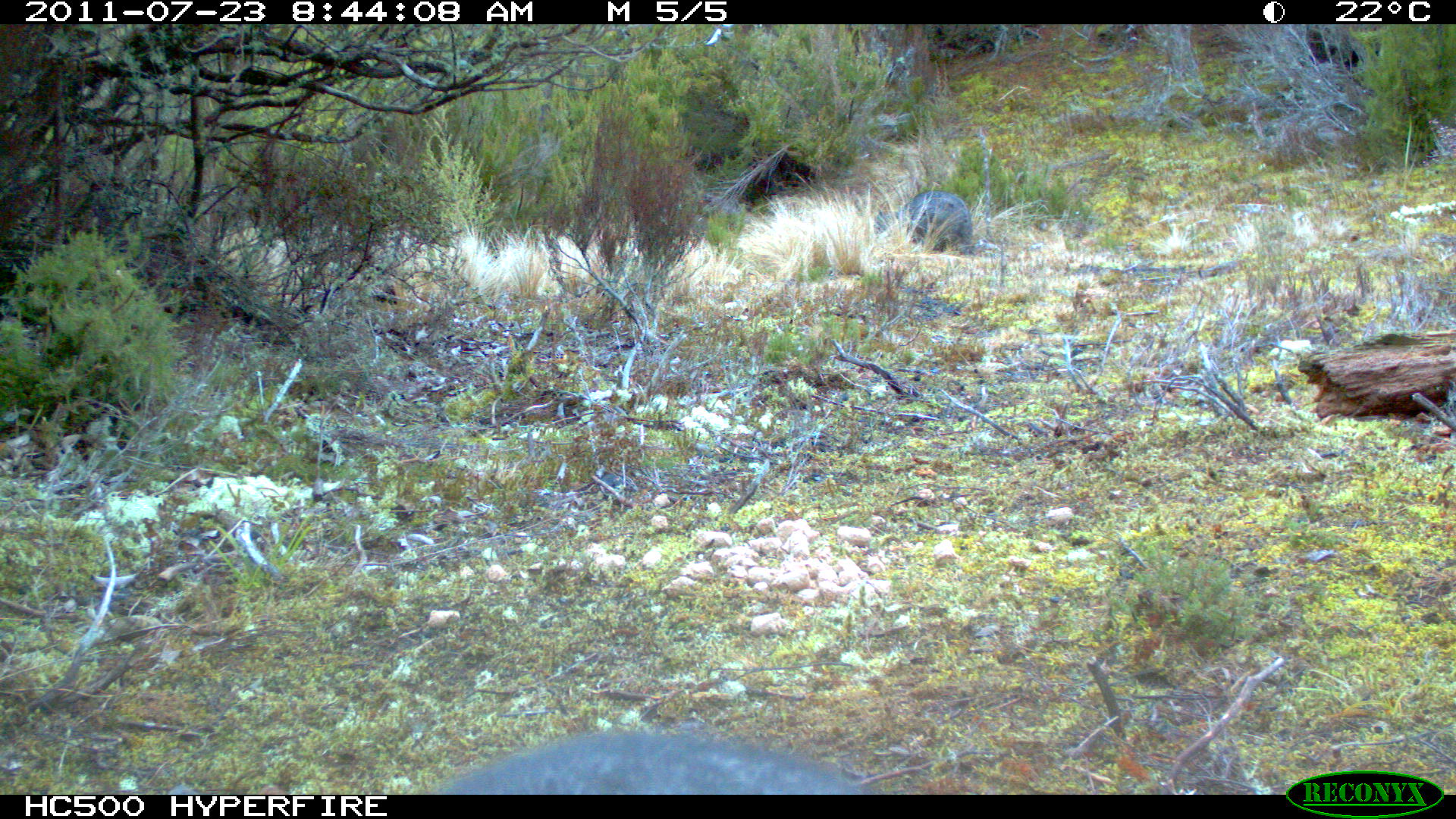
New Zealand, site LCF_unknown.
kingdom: Animalia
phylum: Chordata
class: Mammalia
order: Diprotodontia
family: Macropodidae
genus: Notamacropus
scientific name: Notamacropus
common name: wallaby